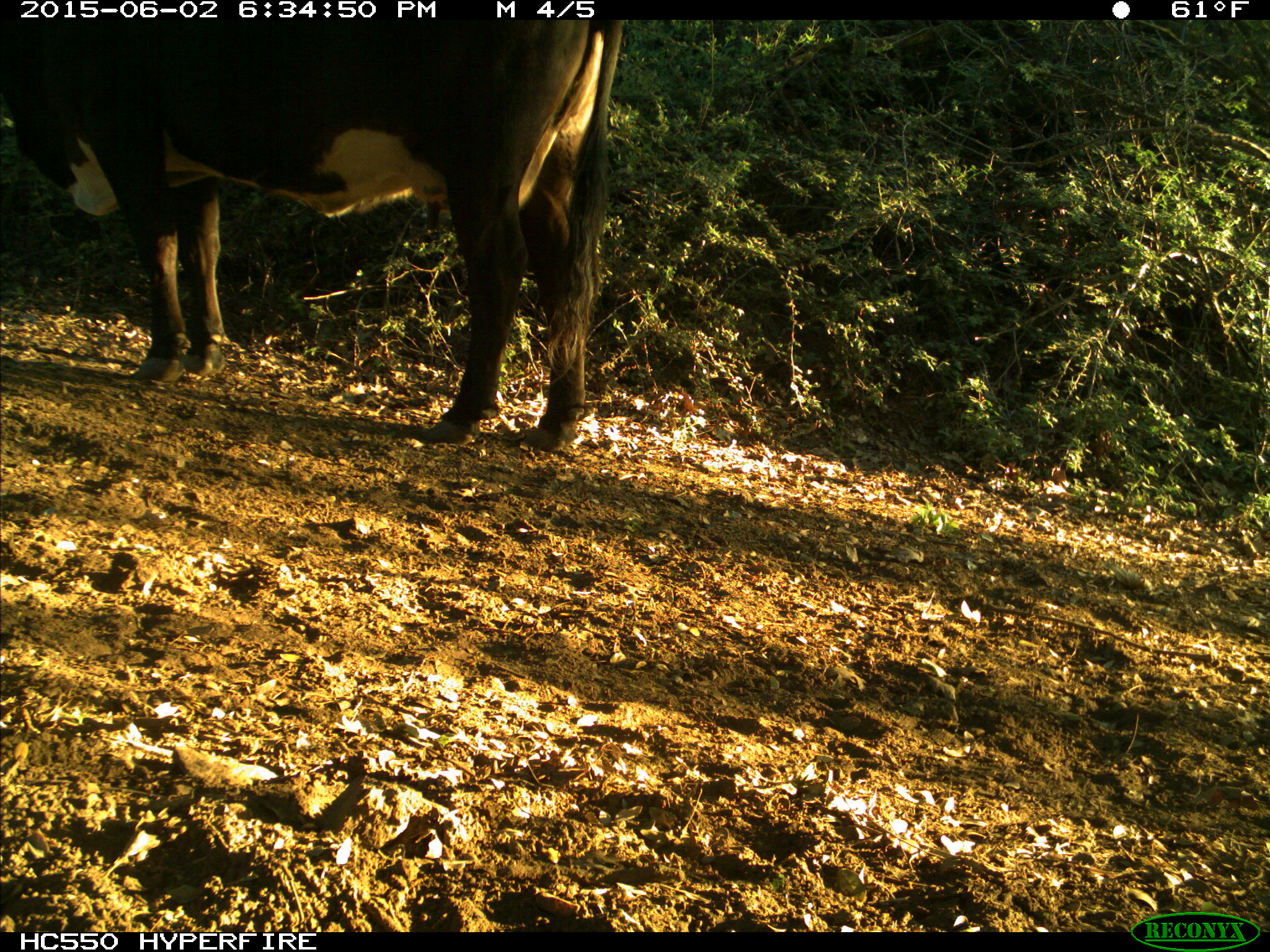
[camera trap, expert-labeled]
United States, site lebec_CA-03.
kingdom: Animalia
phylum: Chordata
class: Mammalia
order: Artiodactyla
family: Bovidae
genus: Bos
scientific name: Bos taurus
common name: domestic cow